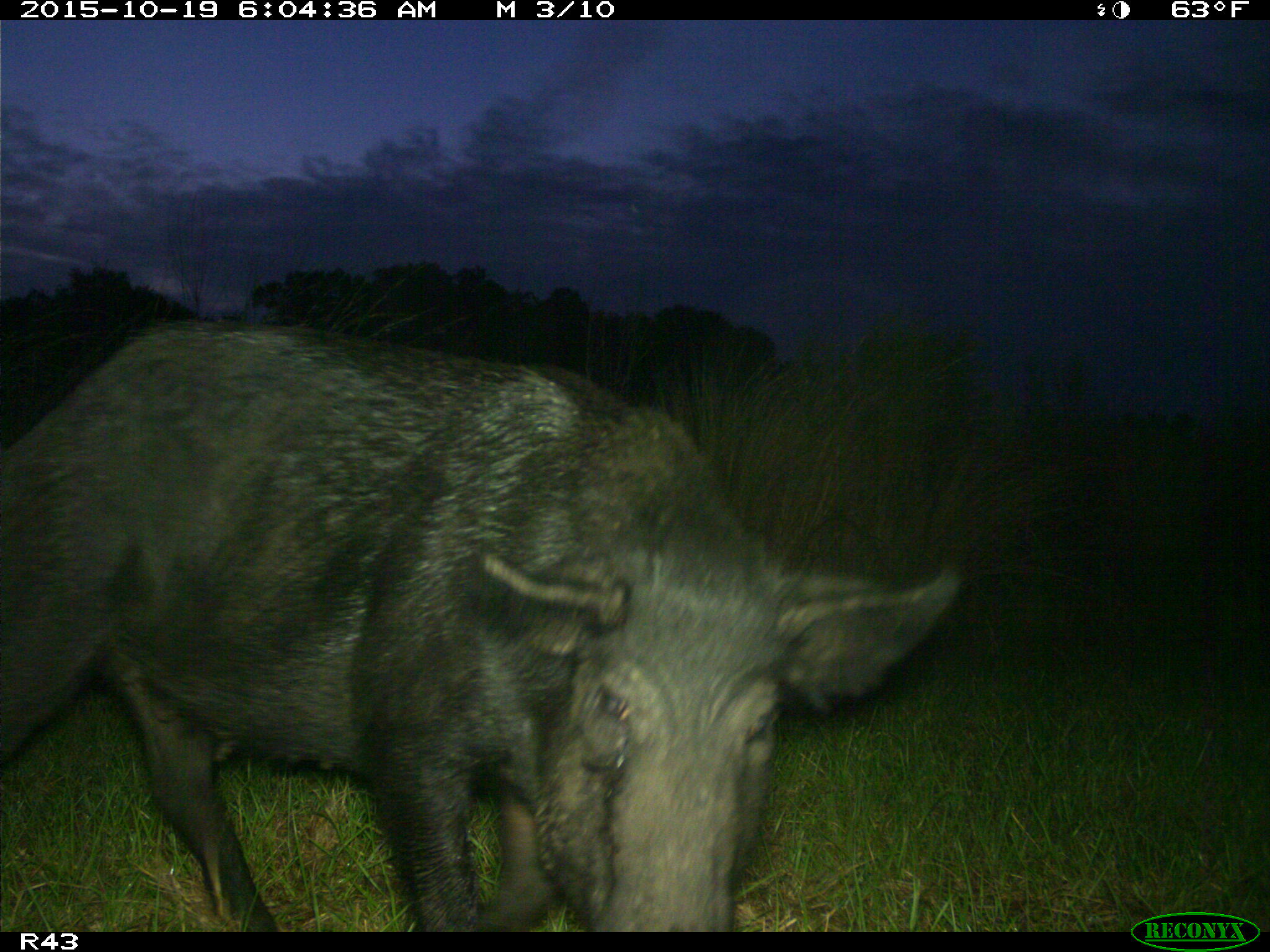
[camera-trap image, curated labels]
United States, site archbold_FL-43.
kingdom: Animalia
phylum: Chordata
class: Mammalia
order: Artiodactyla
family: Suidae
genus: Sus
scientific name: Sus scrofa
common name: wild boar